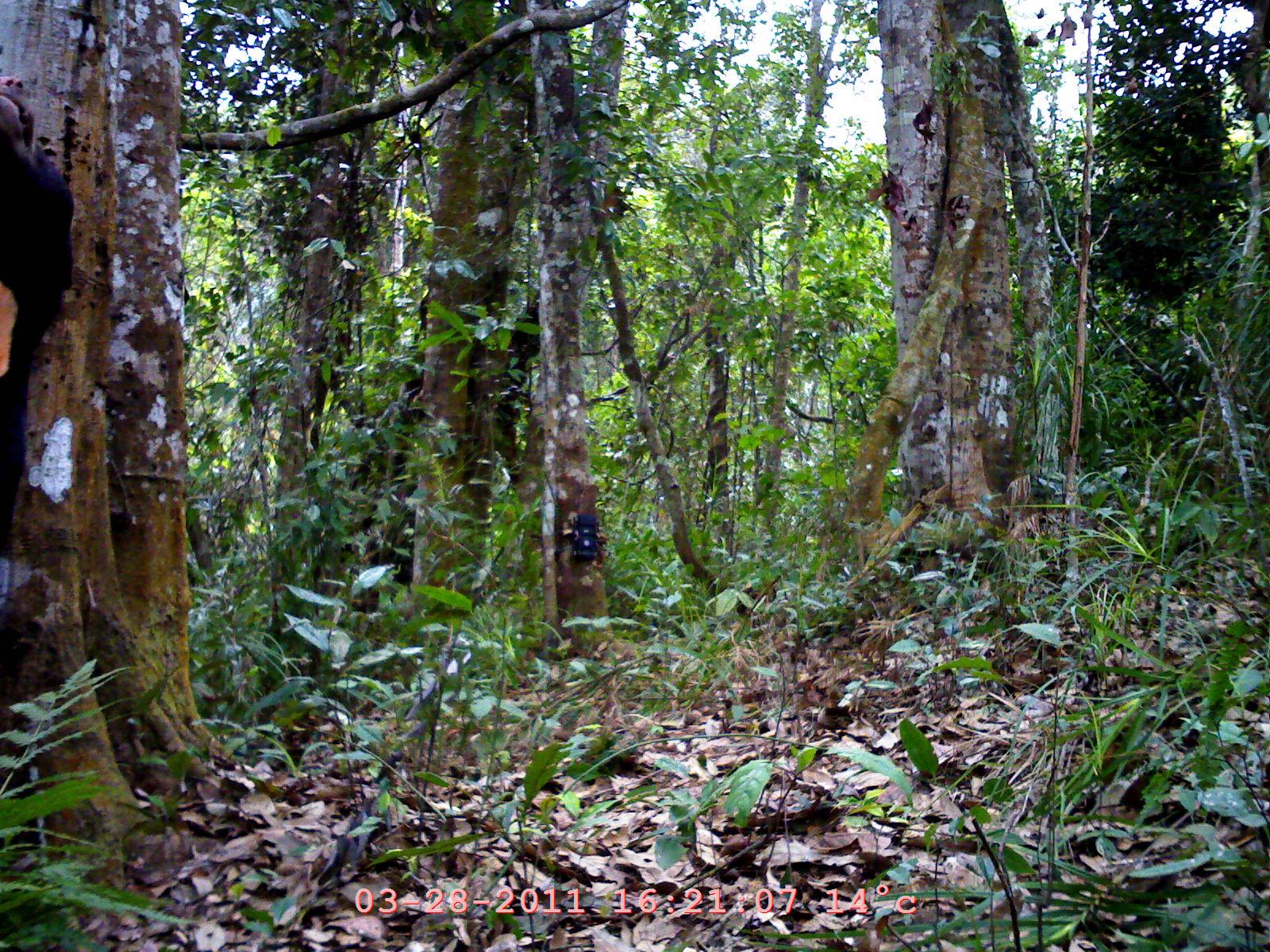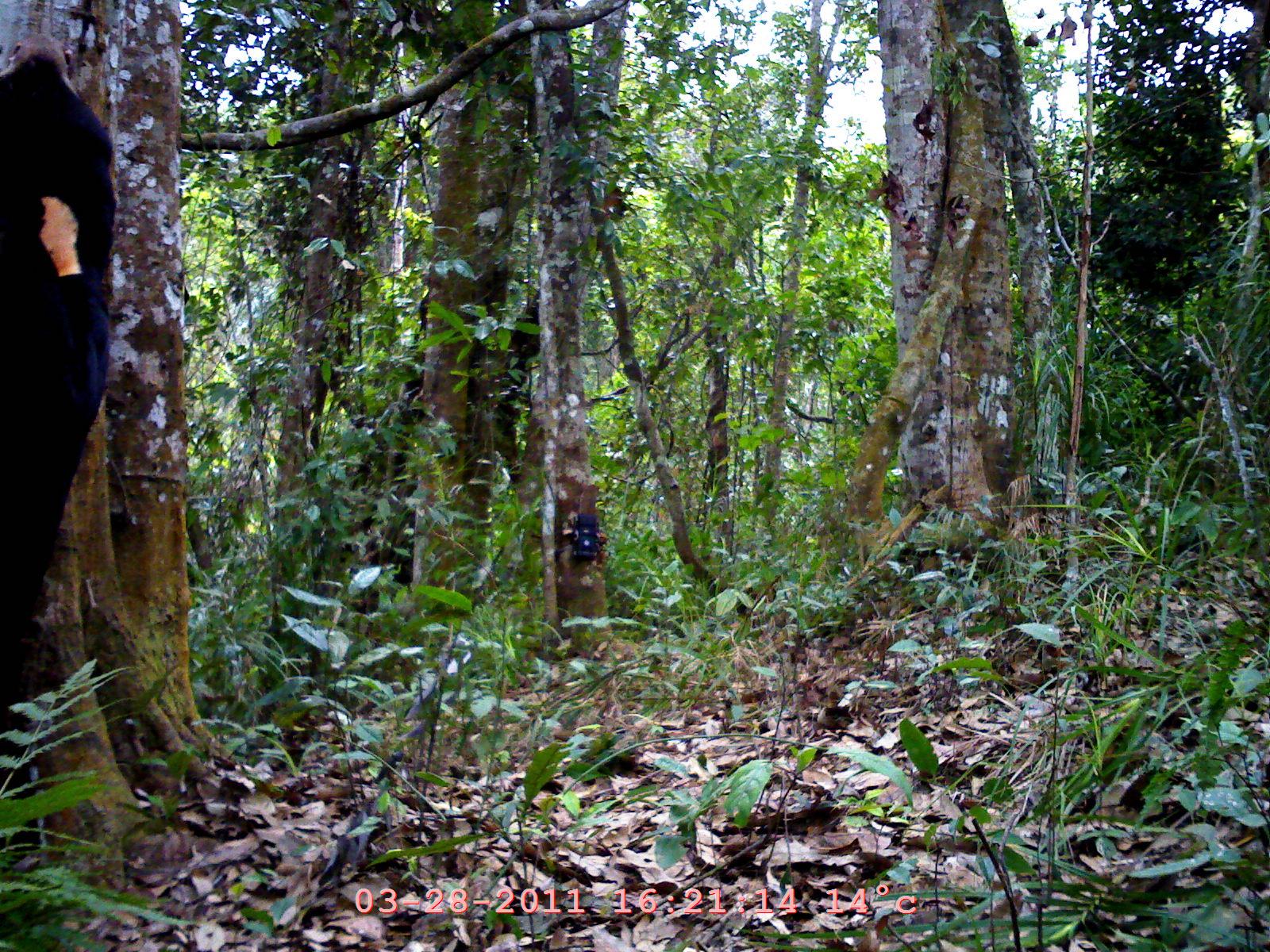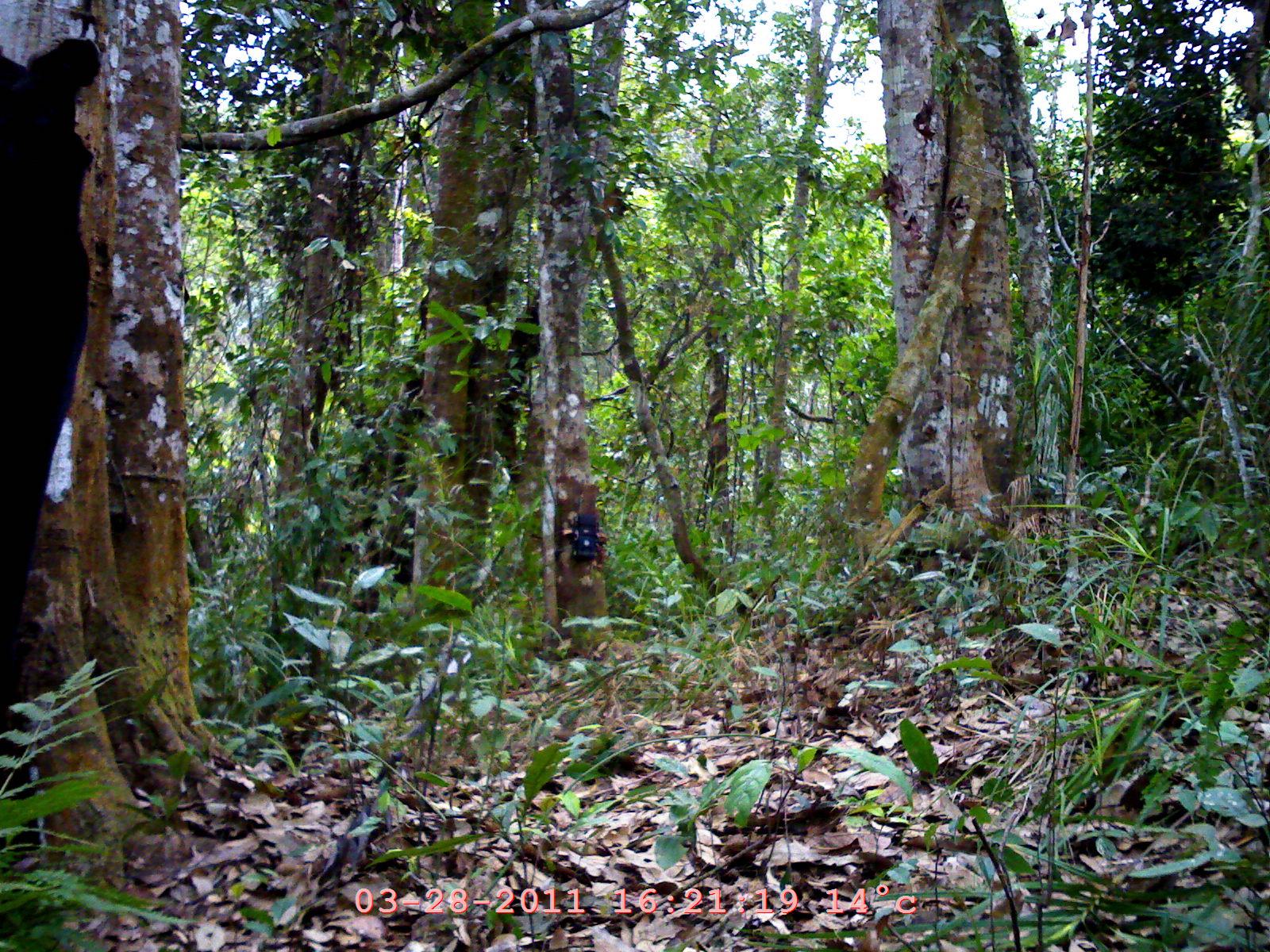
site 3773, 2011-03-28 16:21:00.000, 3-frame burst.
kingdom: Animalia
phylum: Chordata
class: Mammalia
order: Carnivora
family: Ursidae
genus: Helarctos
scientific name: Helarctos malayanus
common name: sun bear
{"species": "Helarctos malayanus (sun bear)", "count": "1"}